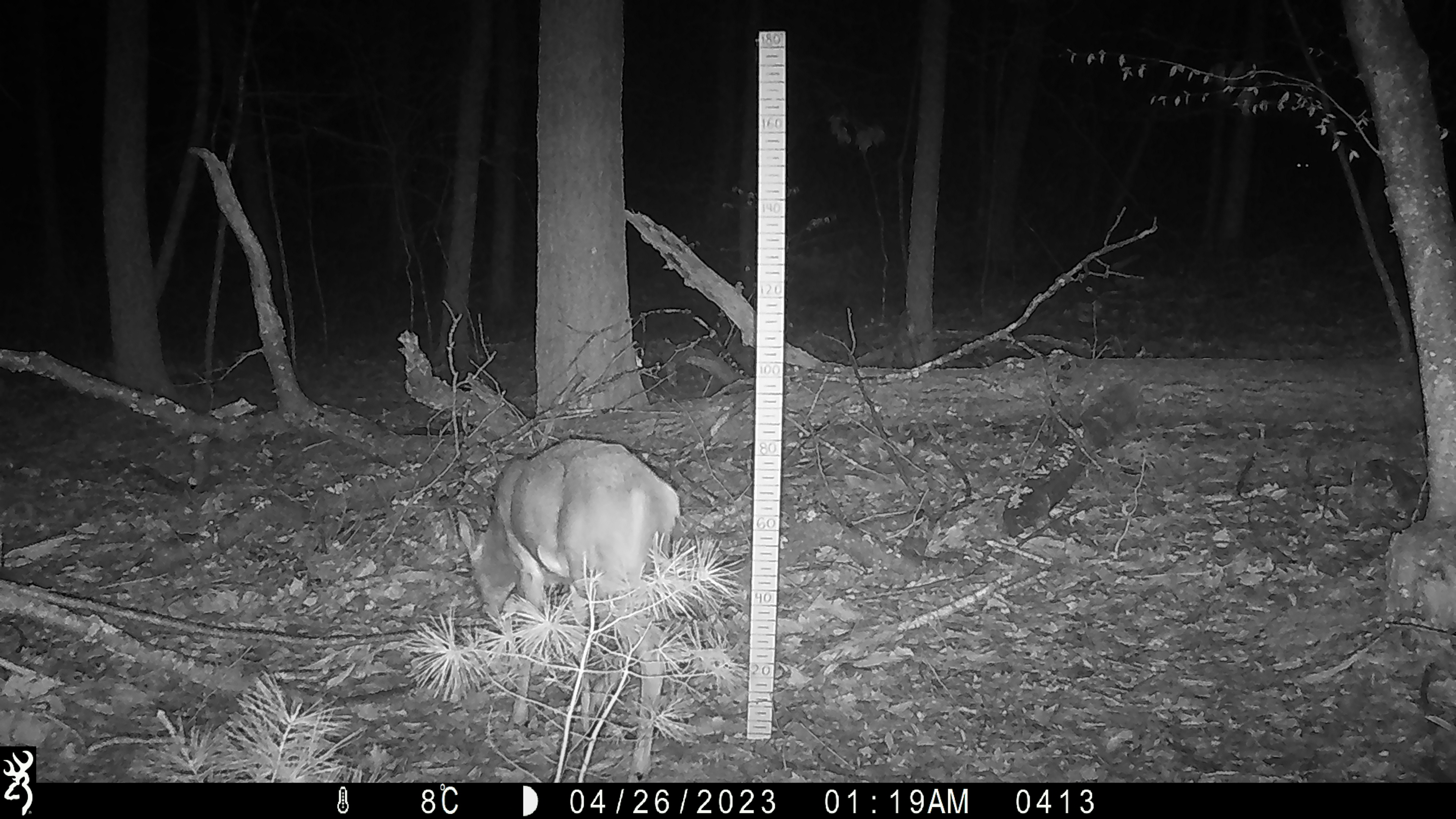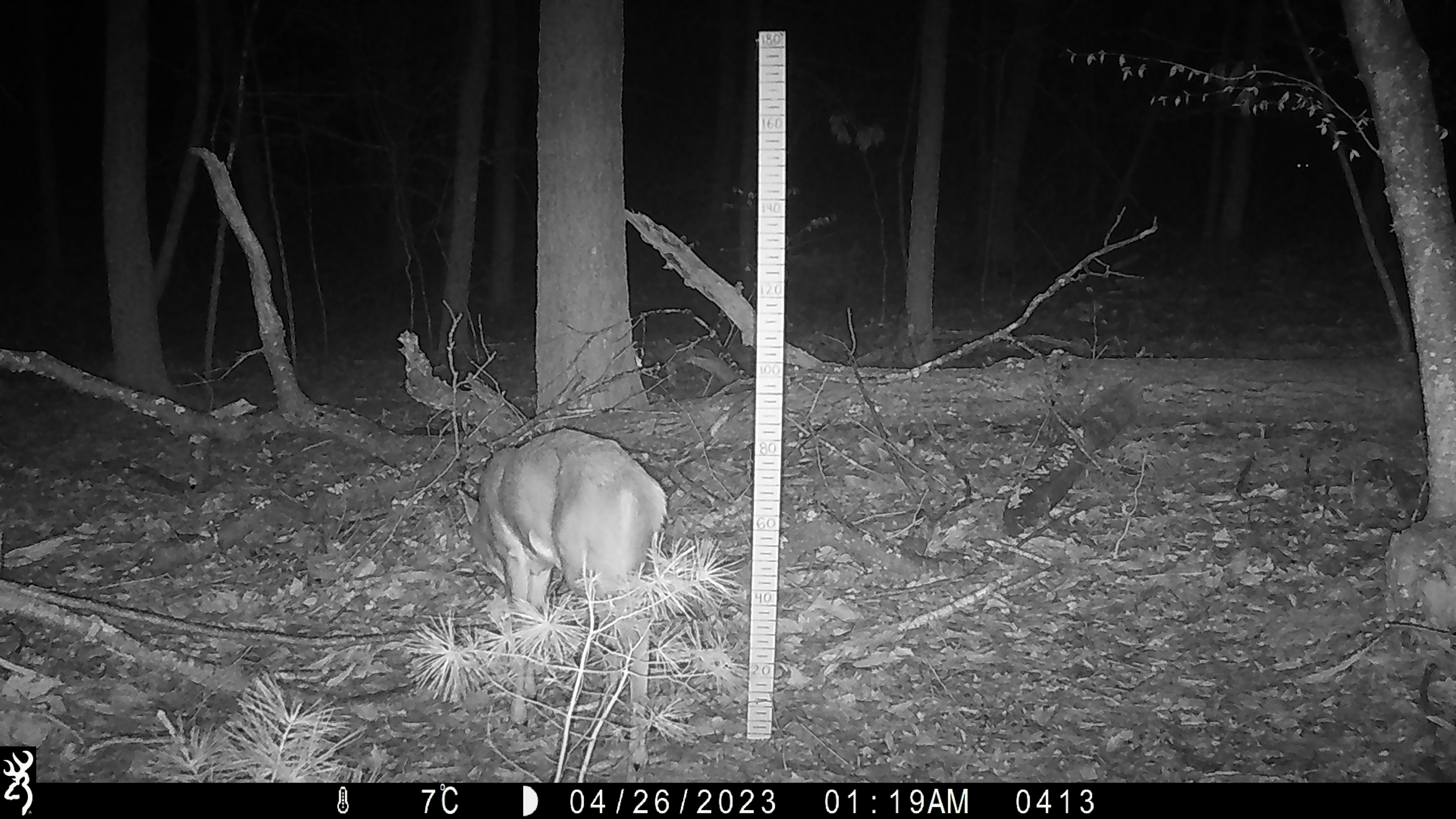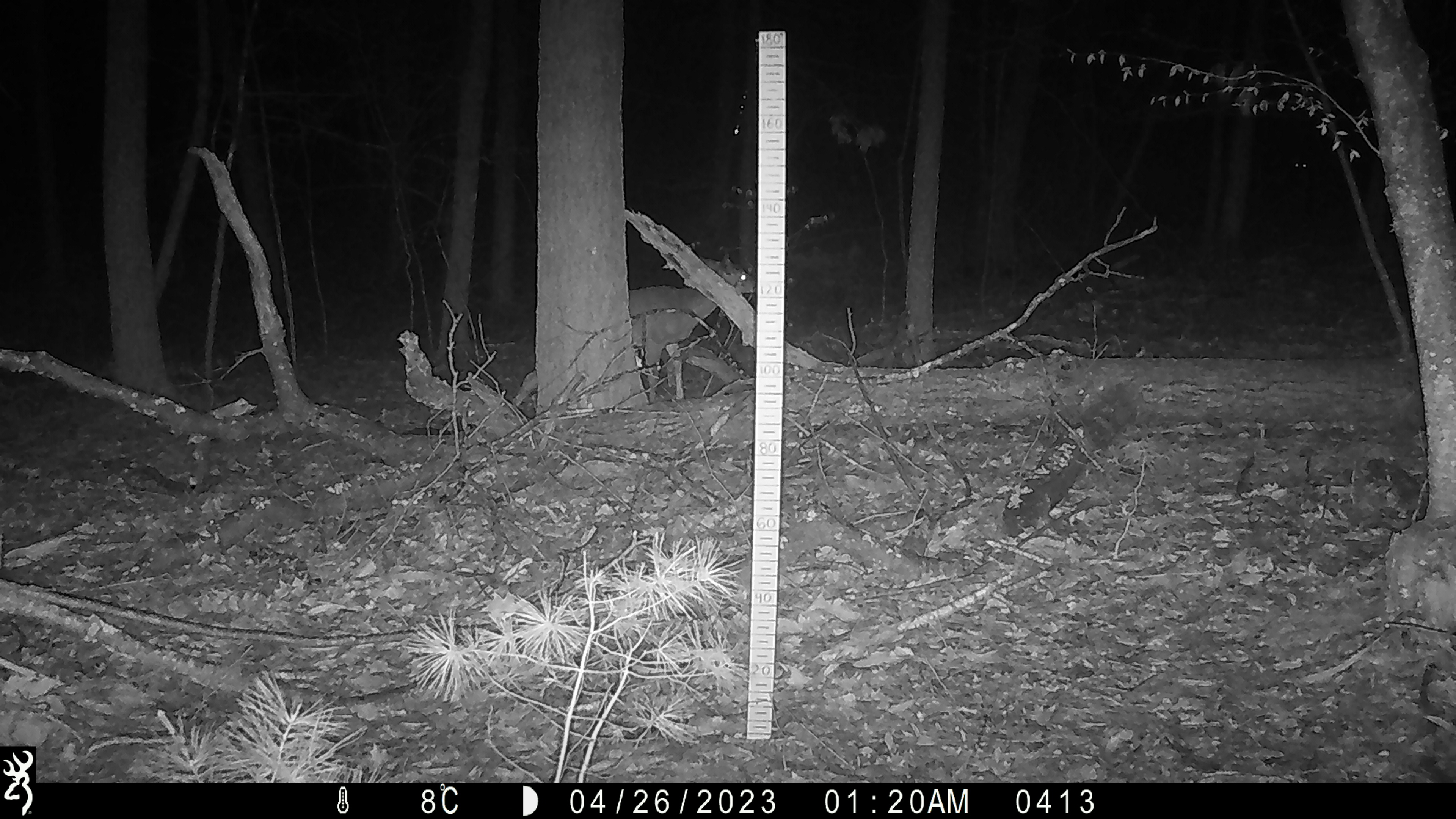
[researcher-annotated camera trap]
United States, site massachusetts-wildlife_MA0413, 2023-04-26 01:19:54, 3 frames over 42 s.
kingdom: Animalia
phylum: Chordata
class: Mammalia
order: Artiodactyla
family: Cervidae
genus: Odocoileus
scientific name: Odocoileus virginianus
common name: white-tailed deer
White-tailed deer (Odocoileus virginianus).